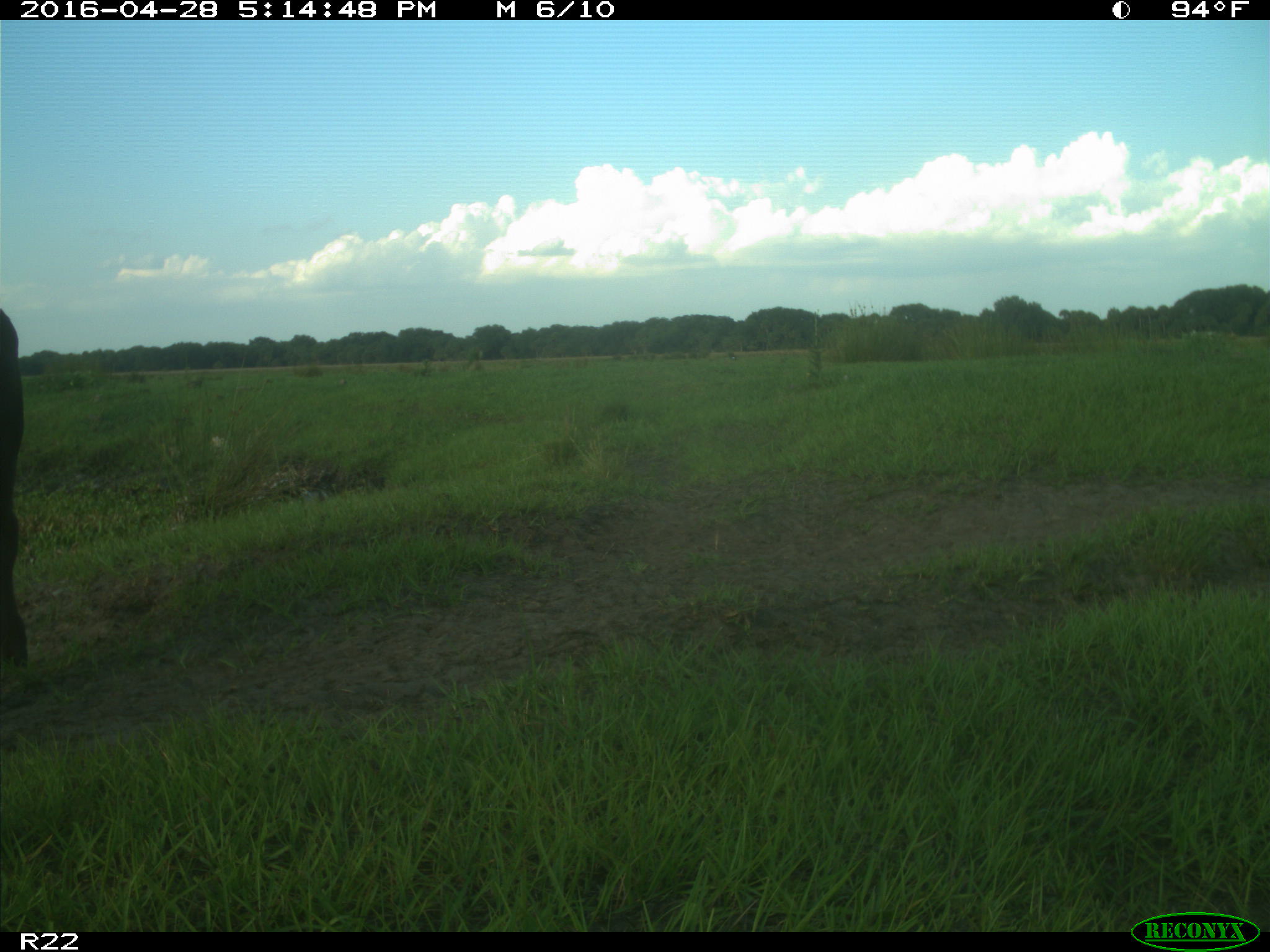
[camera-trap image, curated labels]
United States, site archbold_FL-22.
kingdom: Animalia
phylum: Chordata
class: Mammalia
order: Artiodactyla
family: Bovidae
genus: Bos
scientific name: Bos taurus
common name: domestic cow